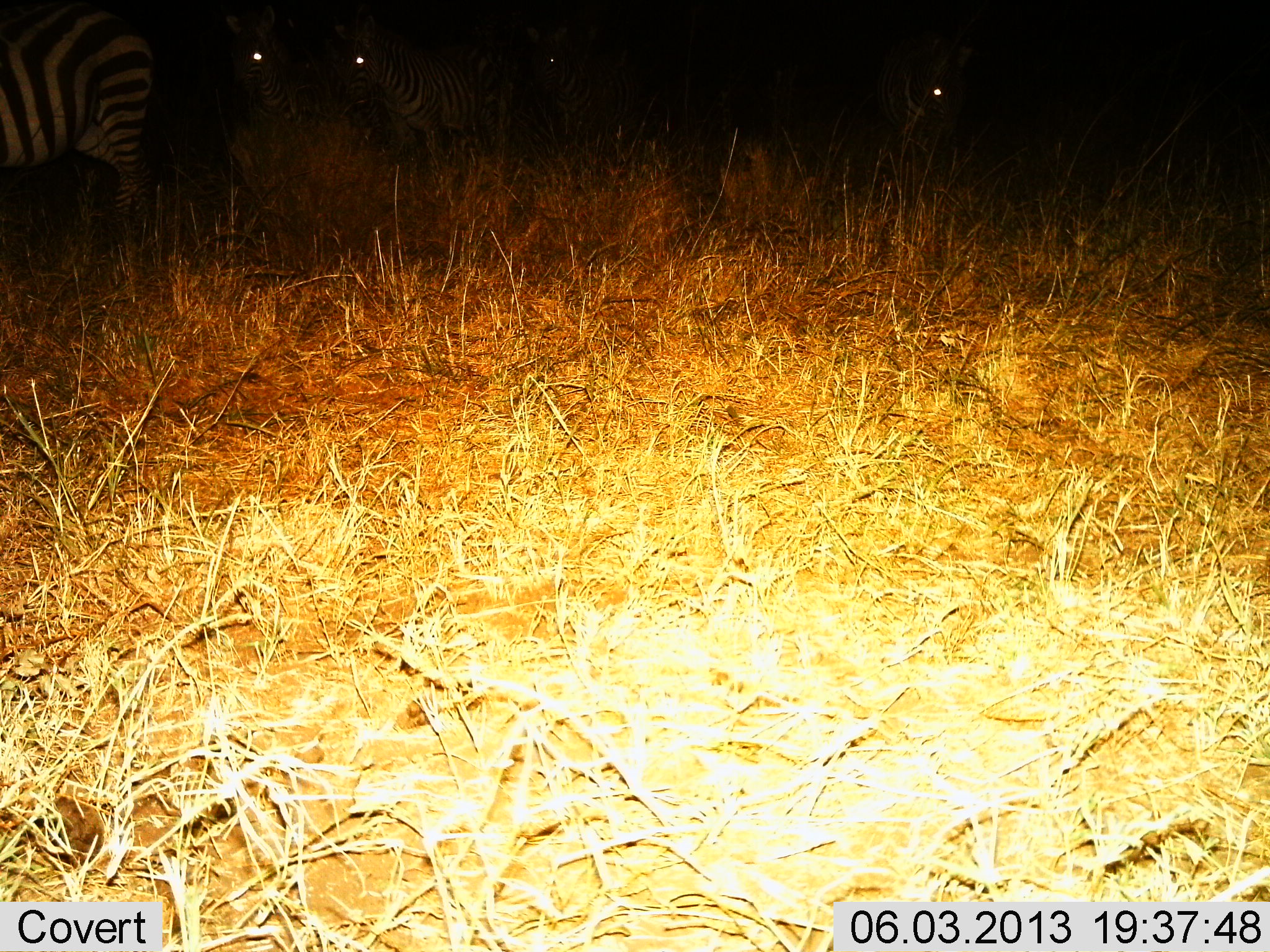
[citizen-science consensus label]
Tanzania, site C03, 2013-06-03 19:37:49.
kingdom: Animalia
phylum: Chordata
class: Mammalia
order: Perissodactyla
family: Equidae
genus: Equus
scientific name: Equus quagga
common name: plains zebra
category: zebra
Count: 3.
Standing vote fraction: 83%.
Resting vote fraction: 0%.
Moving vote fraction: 13%.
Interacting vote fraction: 0%.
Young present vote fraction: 0%.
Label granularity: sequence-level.